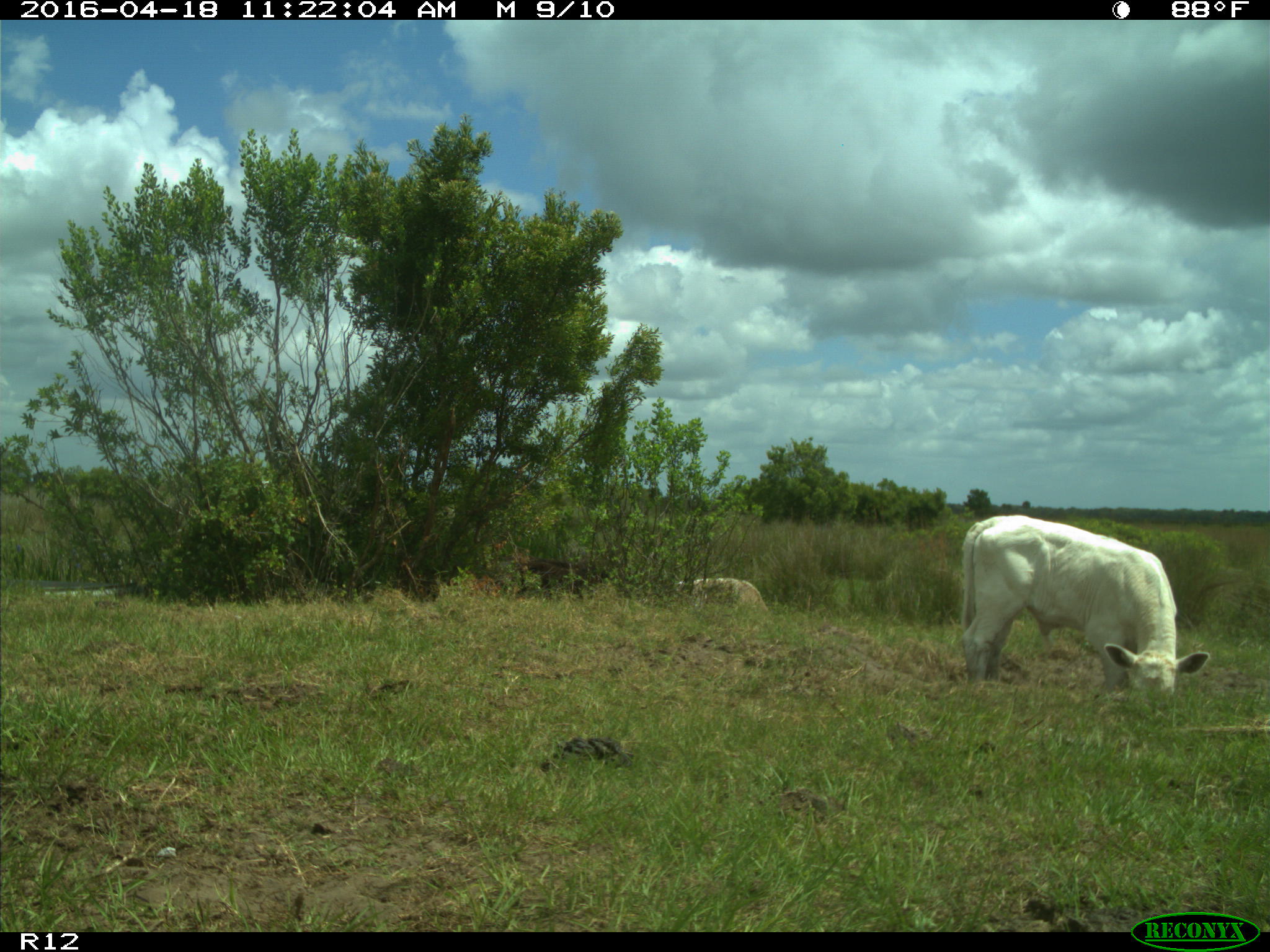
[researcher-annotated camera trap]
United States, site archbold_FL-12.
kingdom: Animalia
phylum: Chordata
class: Mammalia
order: Artiodactyla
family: Bovidae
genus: Bos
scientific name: Bos taurus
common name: domestic cow